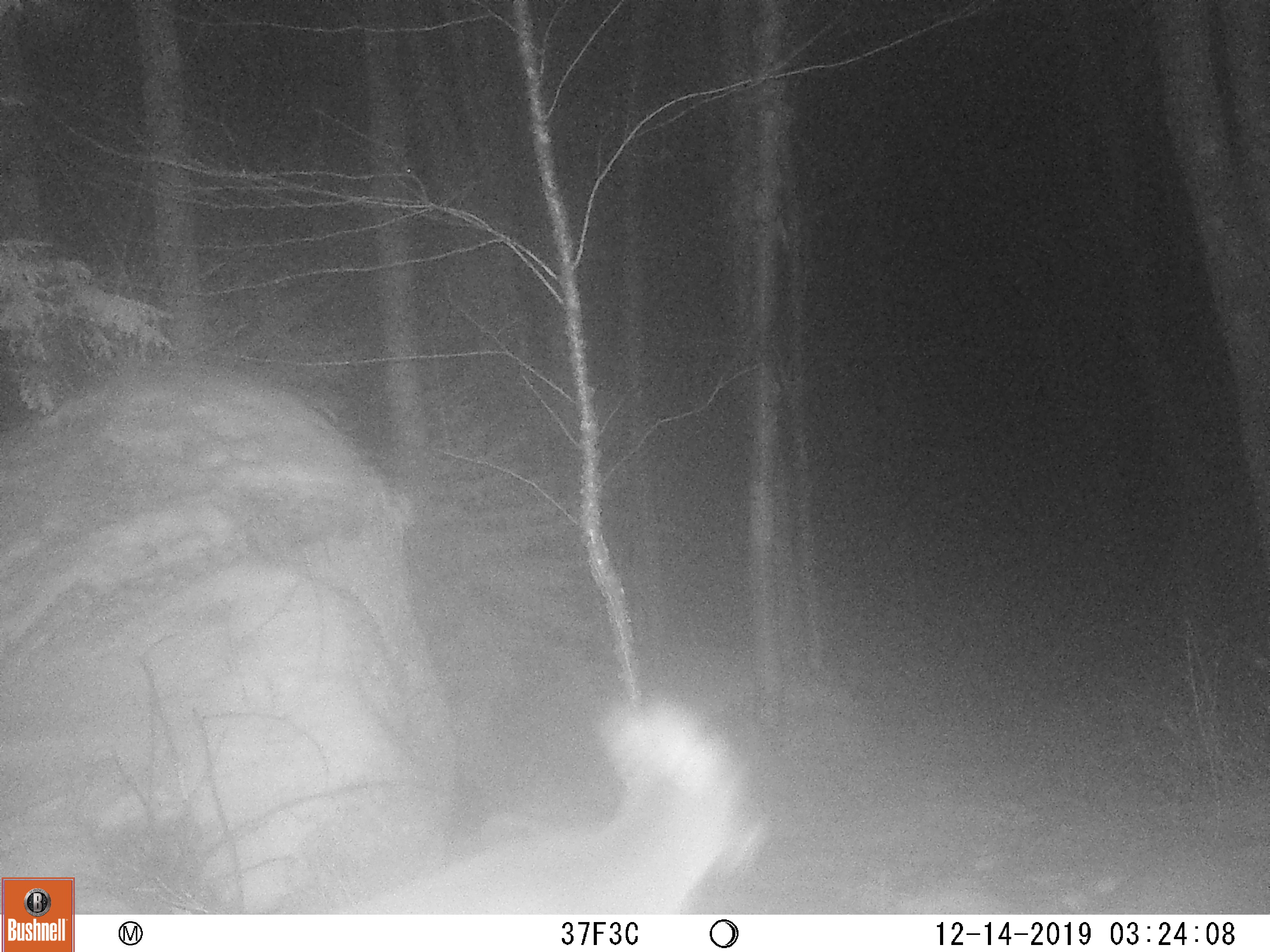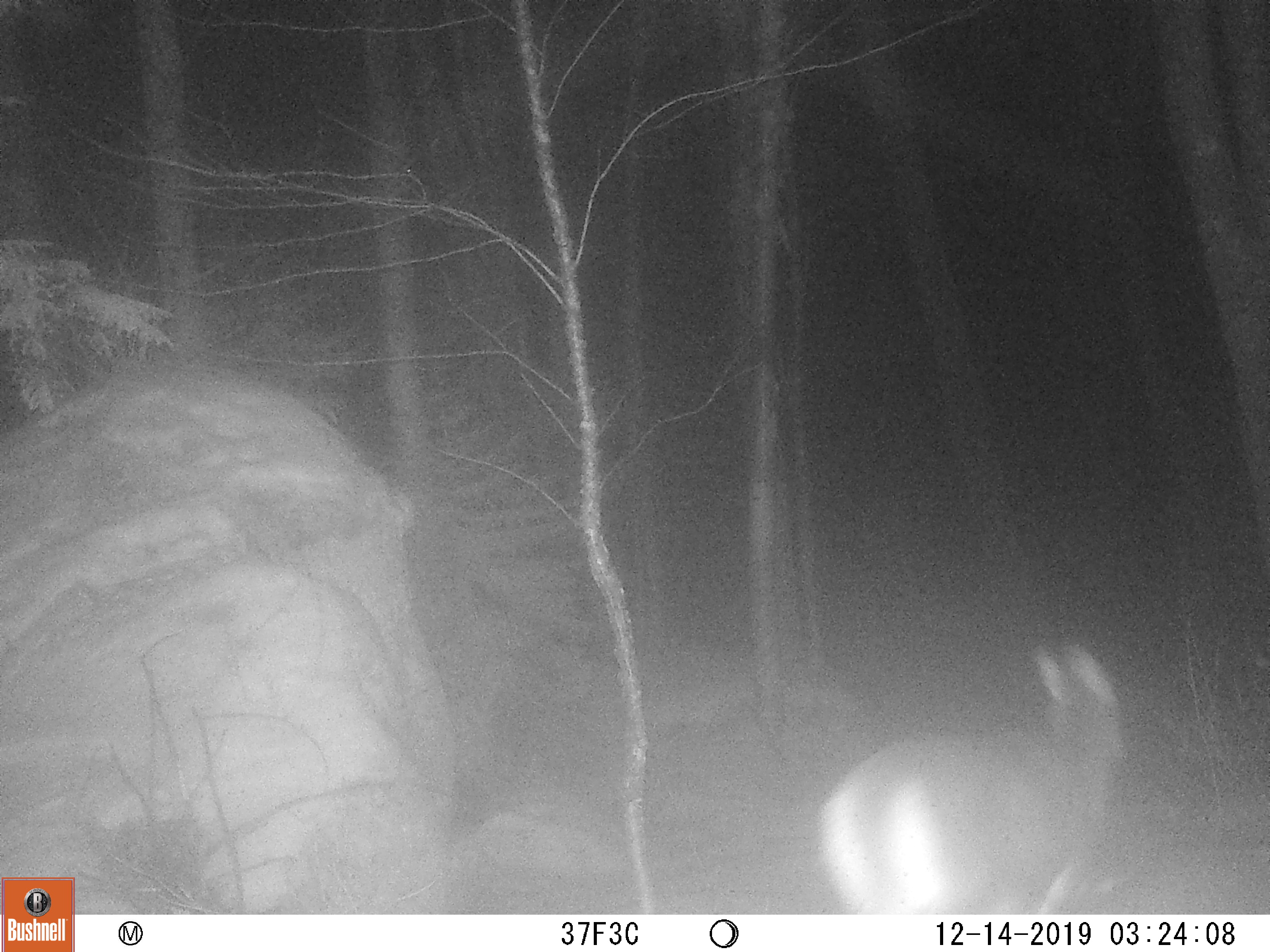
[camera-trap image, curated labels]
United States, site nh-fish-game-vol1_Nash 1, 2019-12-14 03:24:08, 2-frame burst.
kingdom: Animalia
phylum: Chordata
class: Mammalia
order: Artiodactyla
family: Cervidae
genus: Odocoileus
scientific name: Odocoileus virginianus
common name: white-tailed deer